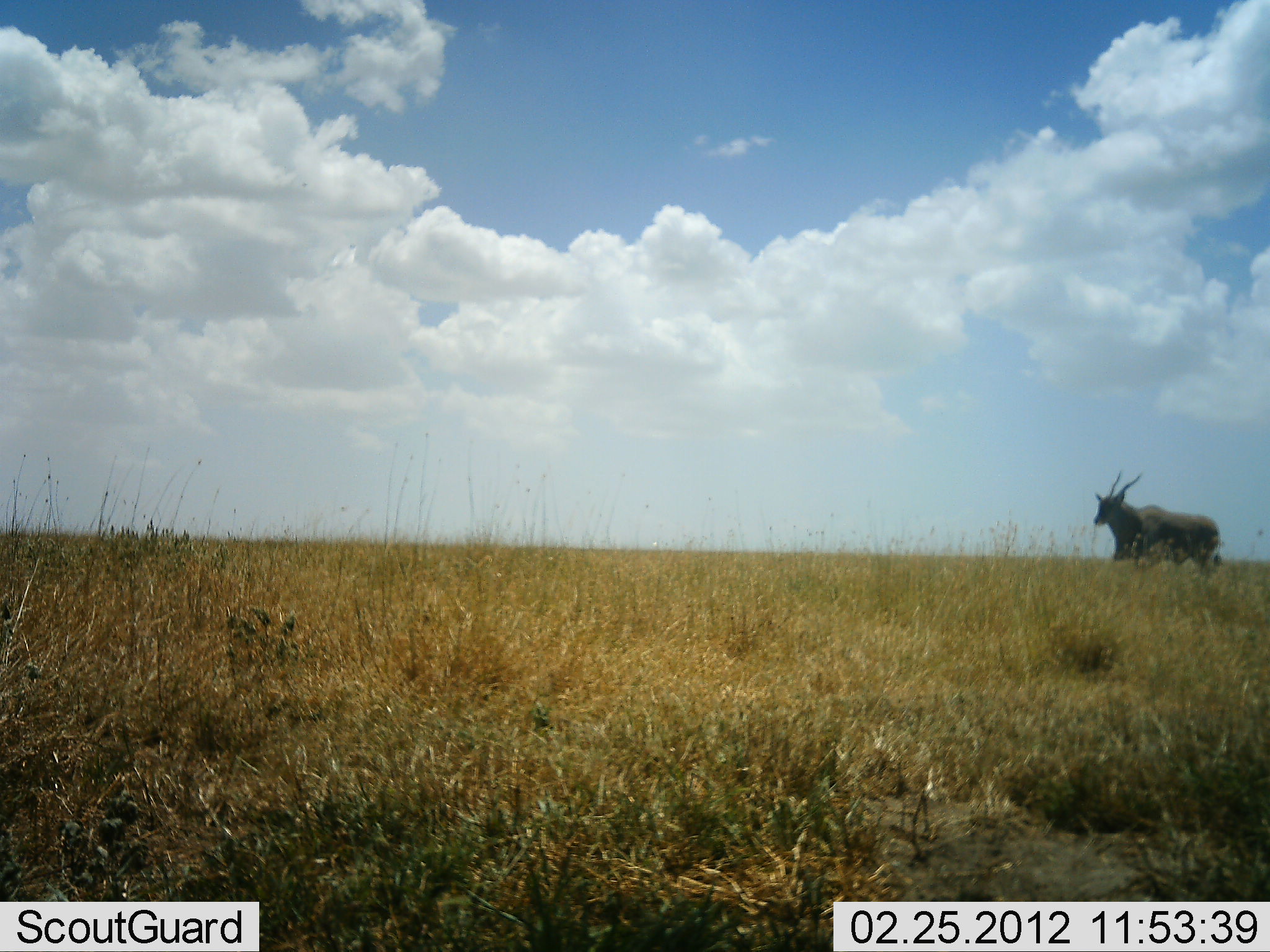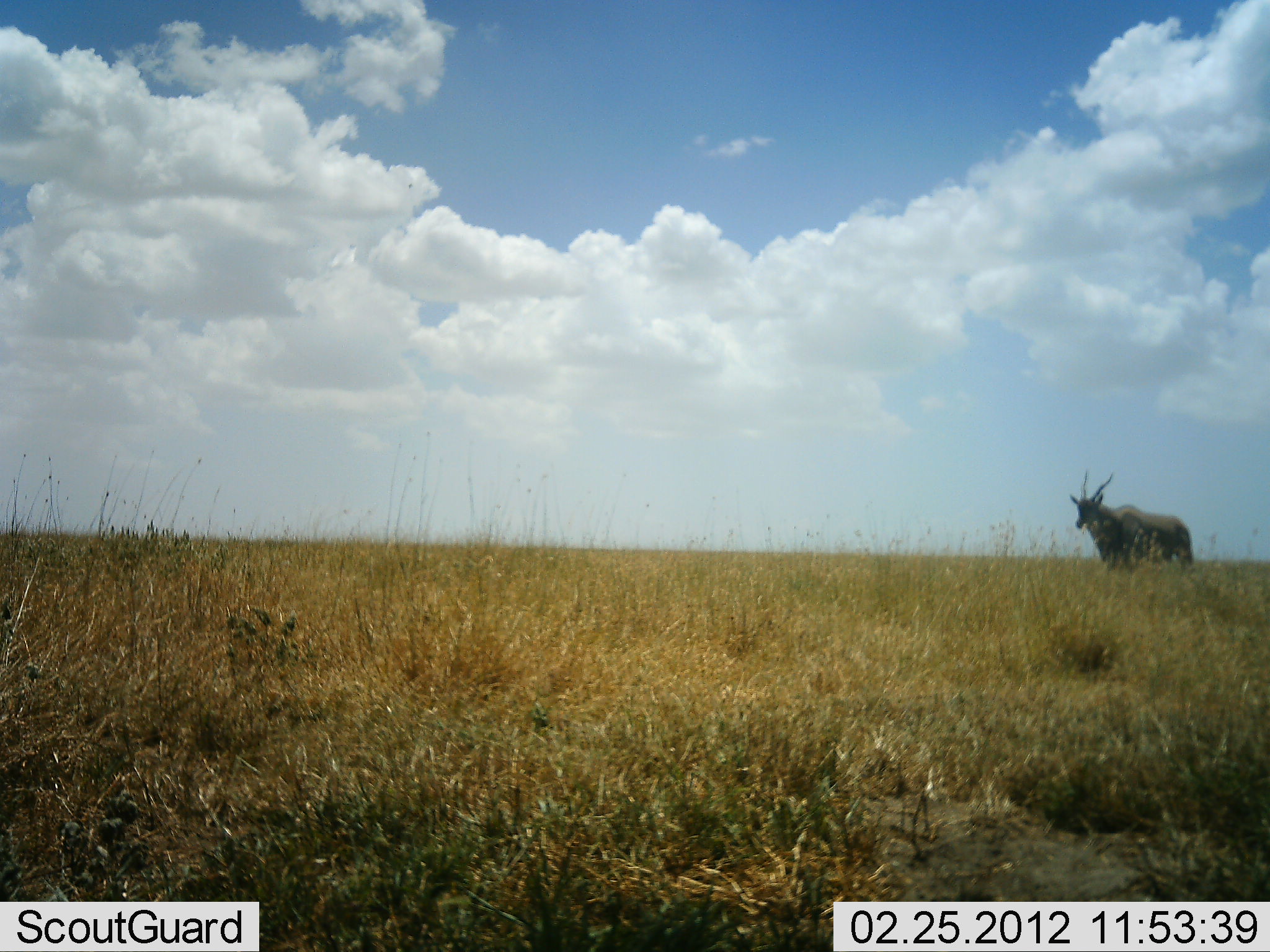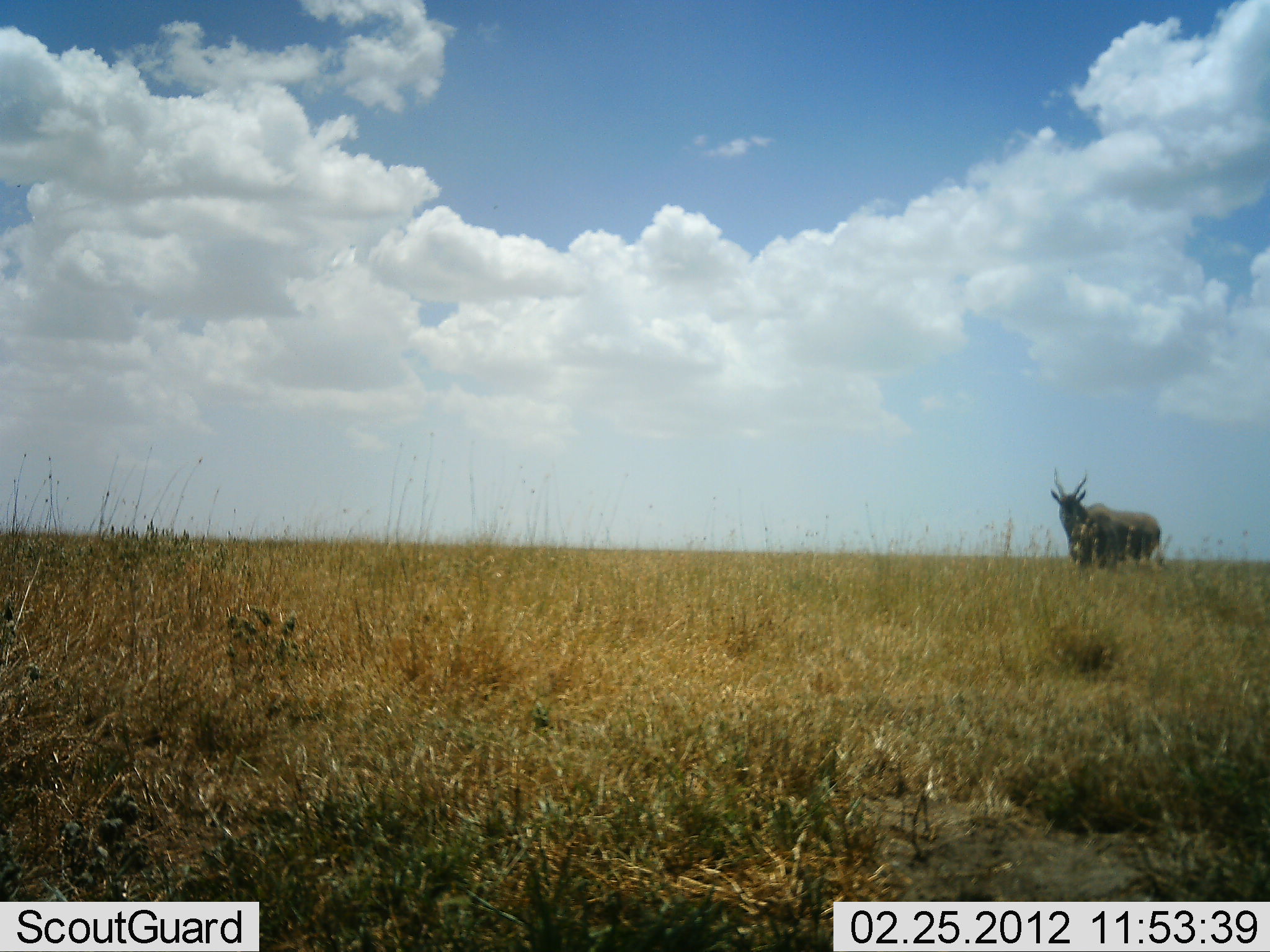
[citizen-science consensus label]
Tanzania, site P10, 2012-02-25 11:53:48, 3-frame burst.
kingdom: Animalia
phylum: Chordata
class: Mammalia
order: Artiodactyla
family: Bovidae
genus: Tragelaphus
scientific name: Tragelaphus oryx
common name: eland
Eland (Tragelaphus oryx), count 1. Behavior (volunteer vote fractions): standing 15%, resting 0%, moving 85%, interacting 0%. Young present (vote fraction): 0%. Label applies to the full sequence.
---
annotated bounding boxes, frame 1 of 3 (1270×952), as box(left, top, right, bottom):
animal: box(1091, 472, 1226, 581)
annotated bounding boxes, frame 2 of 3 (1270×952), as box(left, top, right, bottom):
animal: box(1069, 471, 1195, 580)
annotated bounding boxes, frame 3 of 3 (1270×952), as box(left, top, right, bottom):
animal: box(1045, 470, 1163, 578)